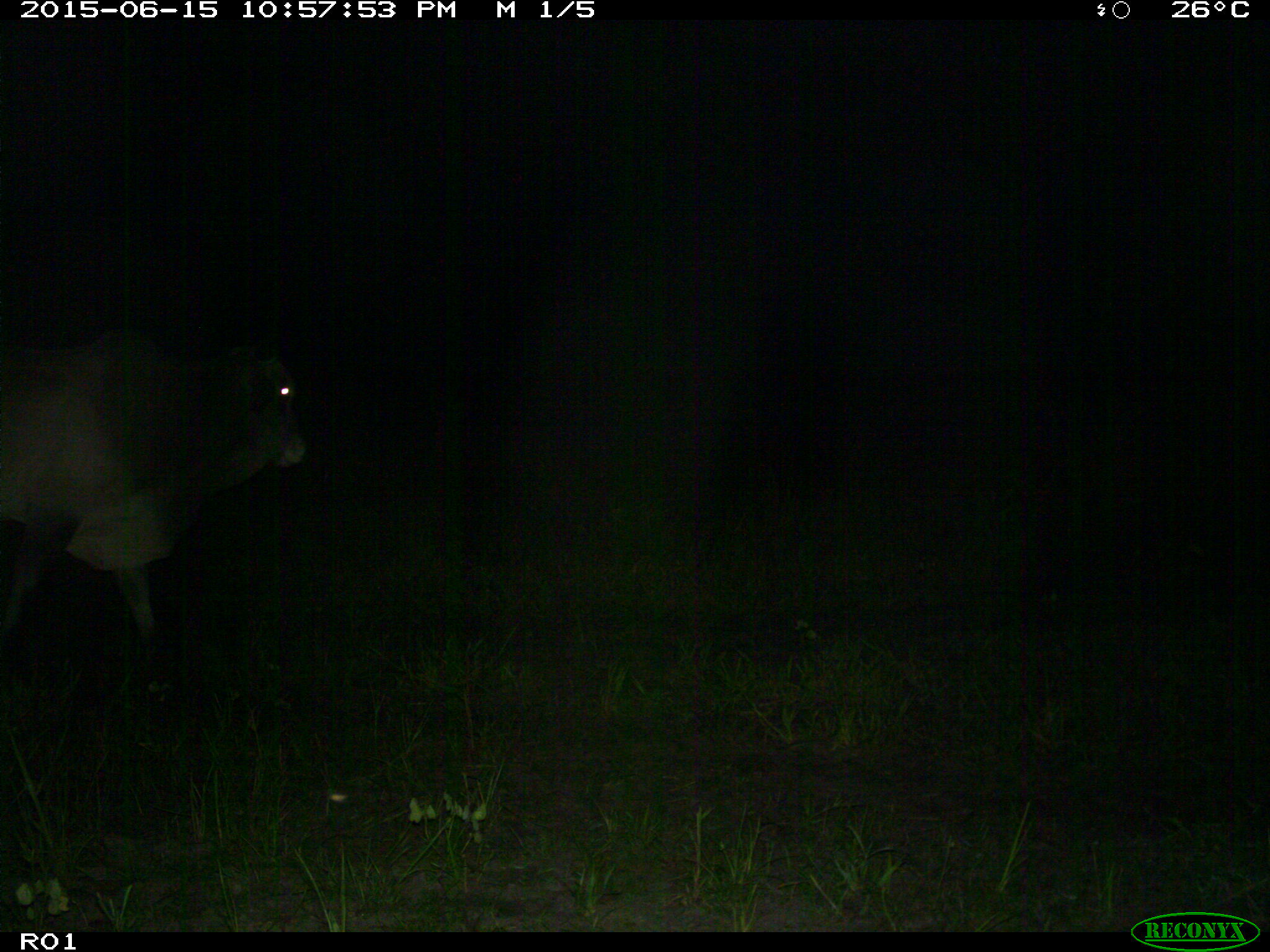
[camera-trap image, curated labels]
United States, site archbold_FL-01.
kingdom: Animalia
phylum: Chordata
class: Mammalia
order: Artiodactyla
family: Bovidae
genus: Bos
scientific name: Bos taurus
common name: domestic cow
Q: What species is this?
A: Bos taurus (domestic cow).